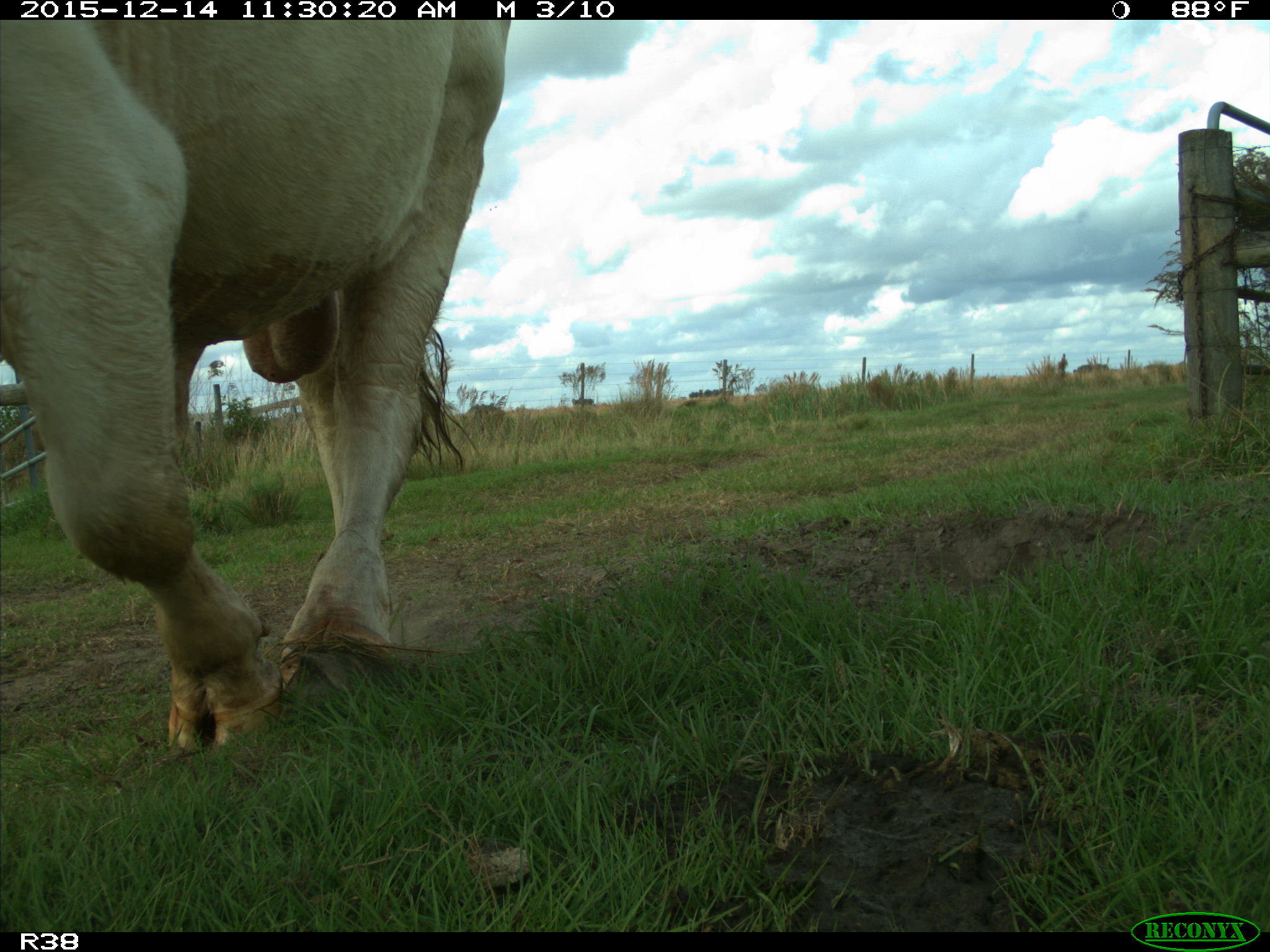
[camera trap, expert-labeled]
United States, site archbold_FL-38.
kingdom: Animalia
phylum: Chordata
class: Mammalia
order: Artiodactyla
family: Bovidae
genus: Bos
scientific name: Bos taurus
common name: domestic cow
Bos taurus (domestic cow).